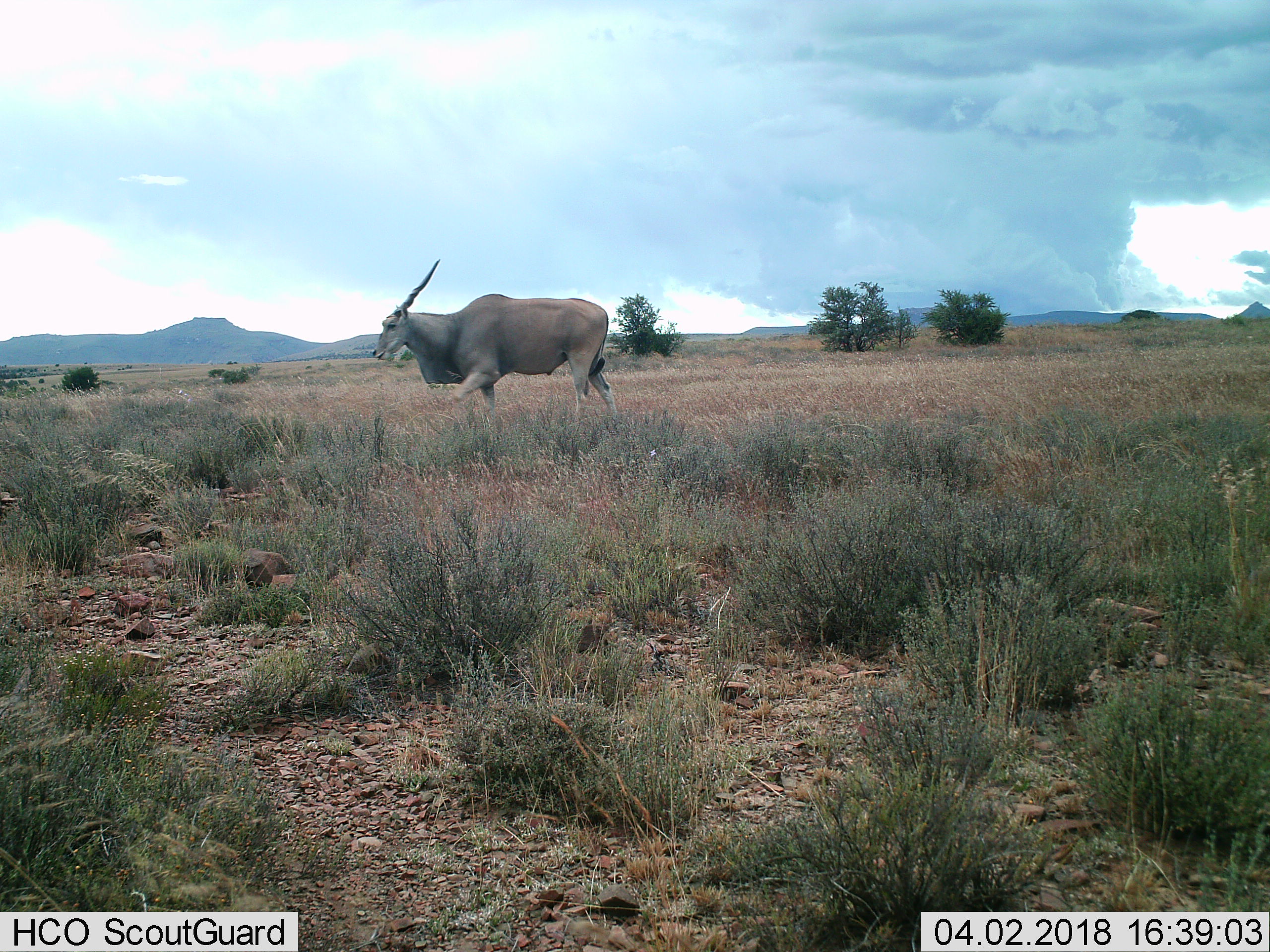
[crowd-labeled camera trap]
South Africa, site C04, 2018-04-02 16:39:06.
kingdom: Animalia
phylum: Chordata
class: Mammalia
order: Artiodactyla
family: Bovidae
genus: Tragelaphus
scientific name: Tragelaphus oryx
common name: eland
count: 1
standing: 11%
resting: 0%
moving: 100%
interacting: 0%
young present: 0%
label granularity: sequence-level